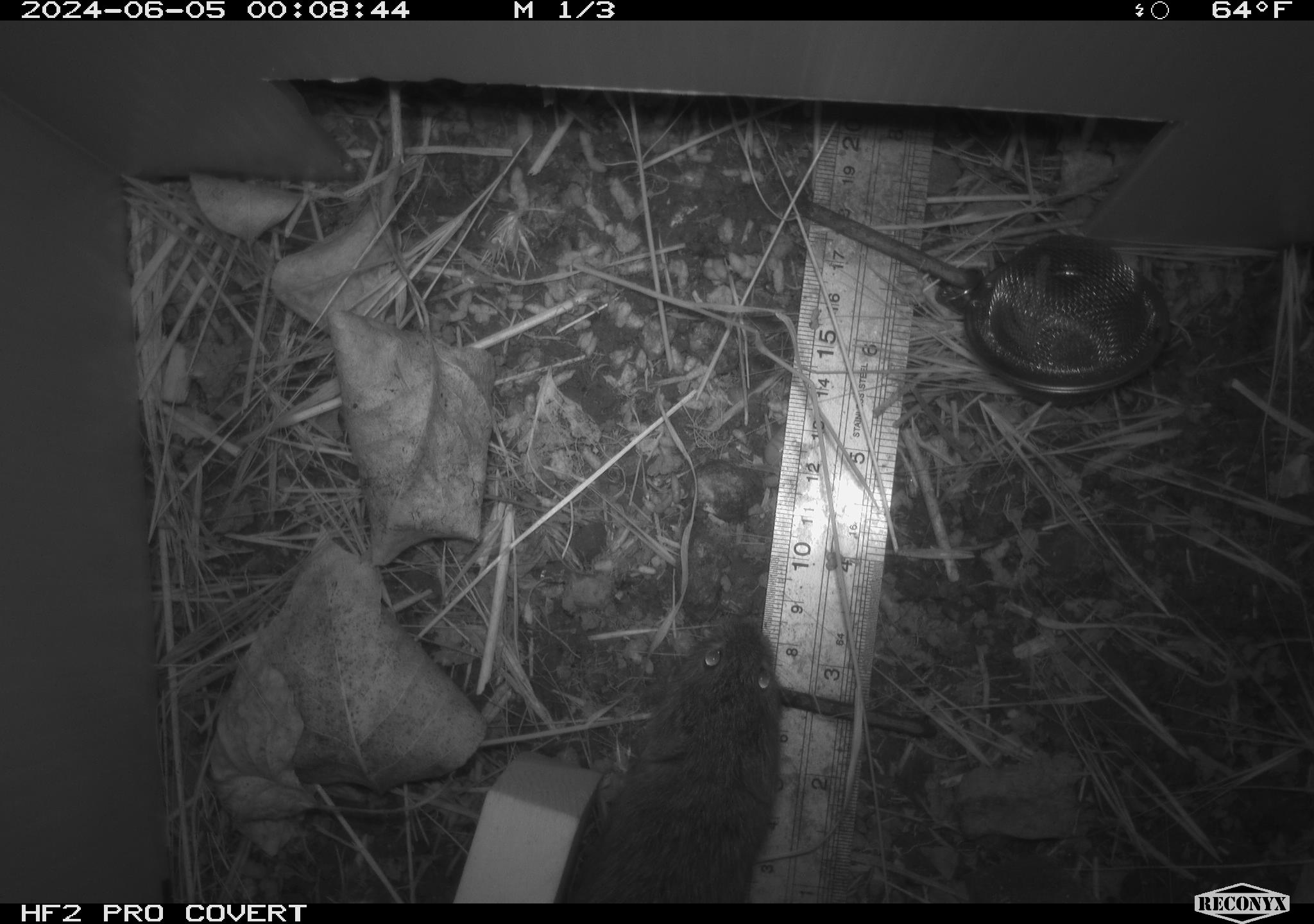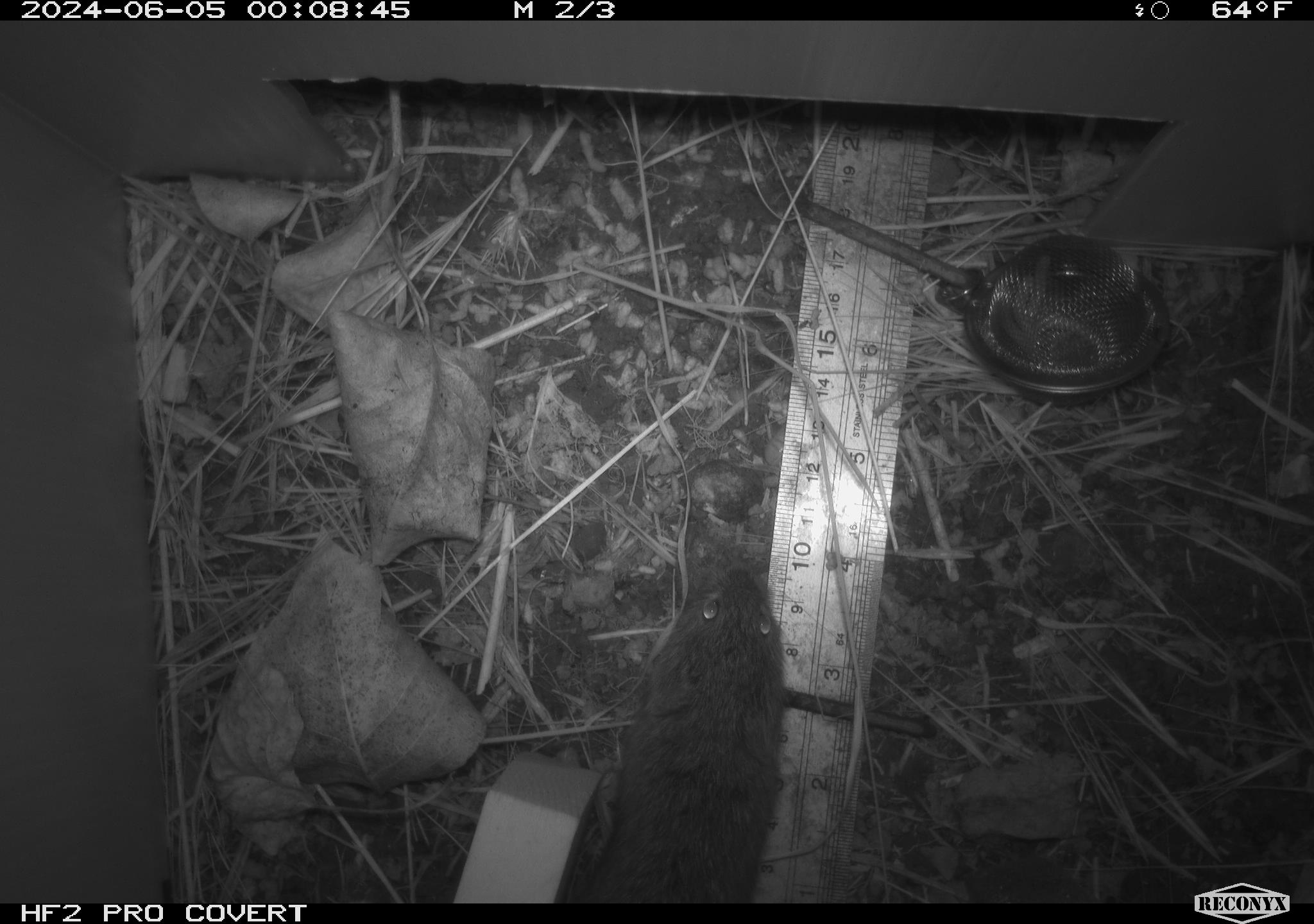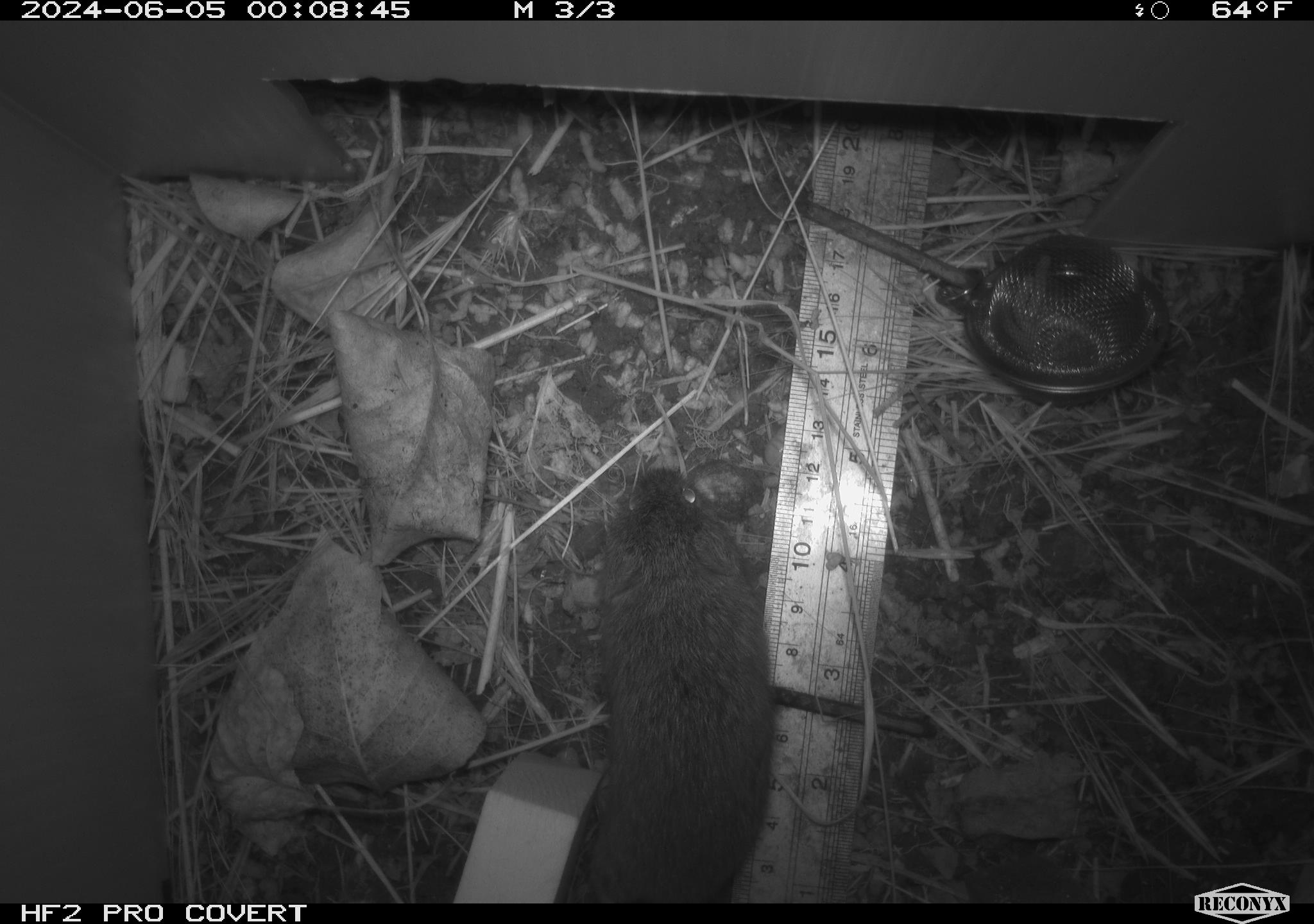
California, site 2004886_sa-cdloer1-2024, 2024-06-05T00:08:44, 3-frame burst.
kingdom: Animalia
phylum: Chordata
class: Mammalia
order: Rodentia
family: Cricetidae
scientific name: Arvicolinae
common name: voles, lemmings, and muskrats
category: arvicolinae subfamily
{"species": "arvicolinae subfamily (voles, lemmings, and muskrats) (Arvicolinae)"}